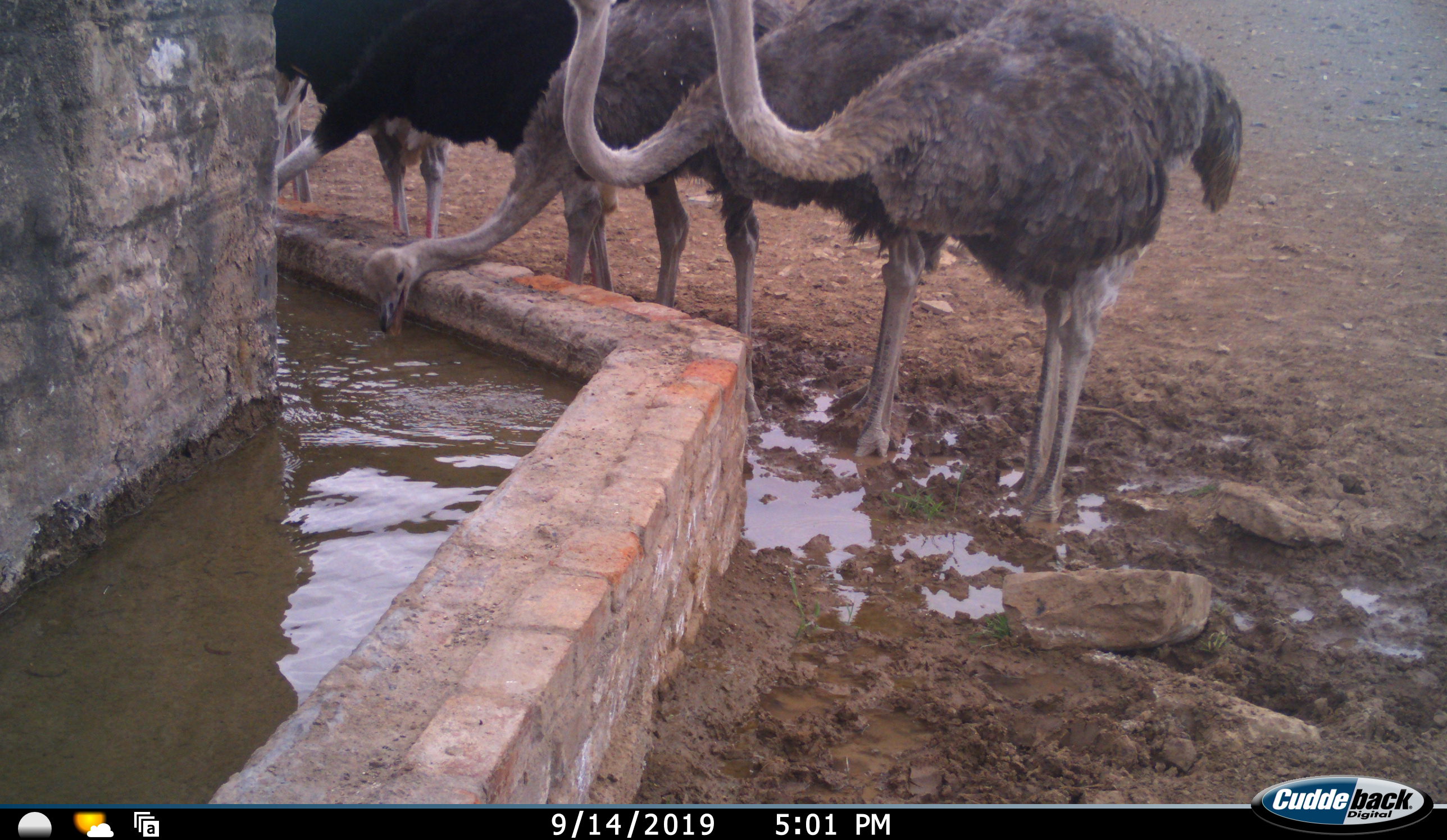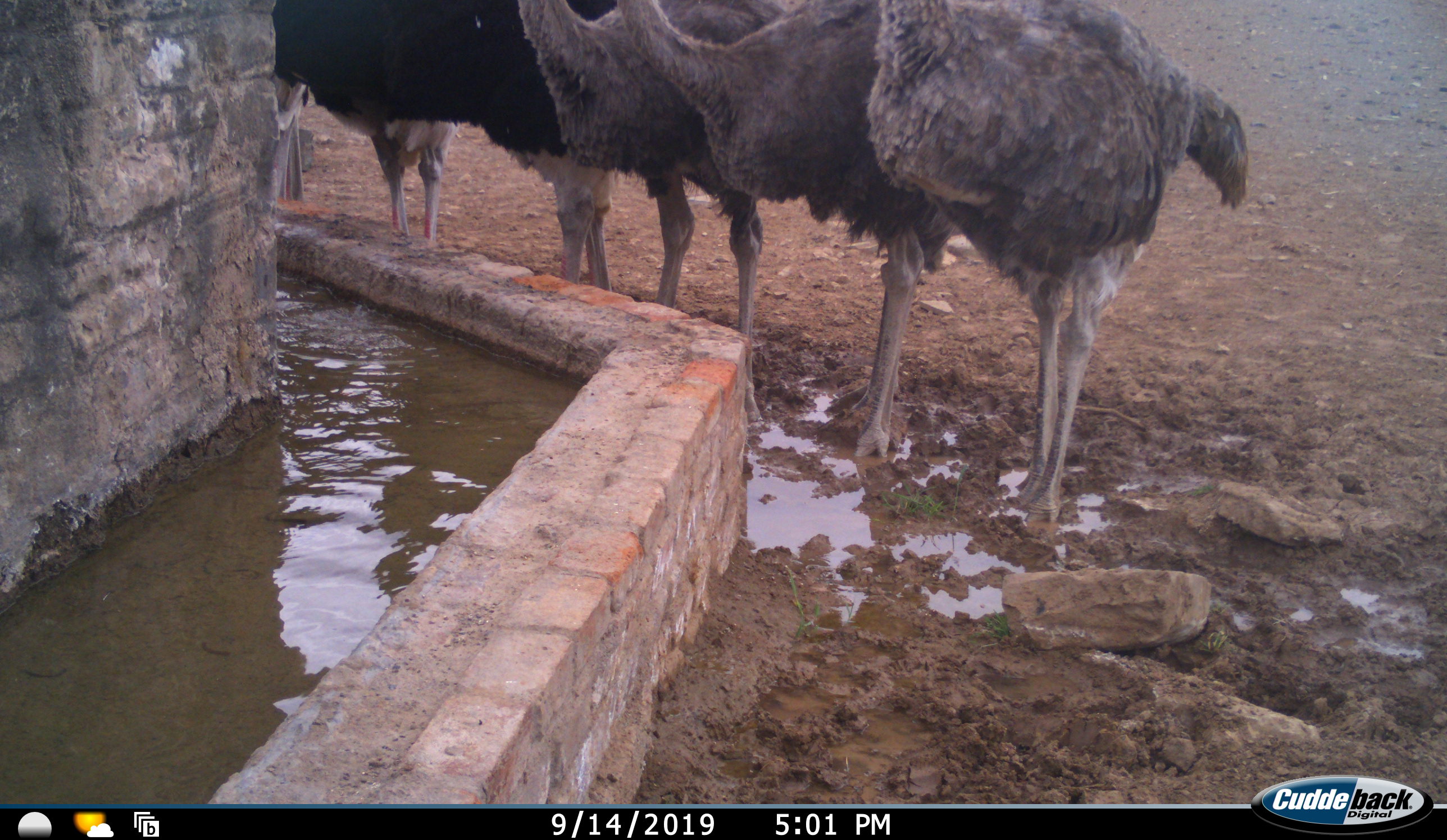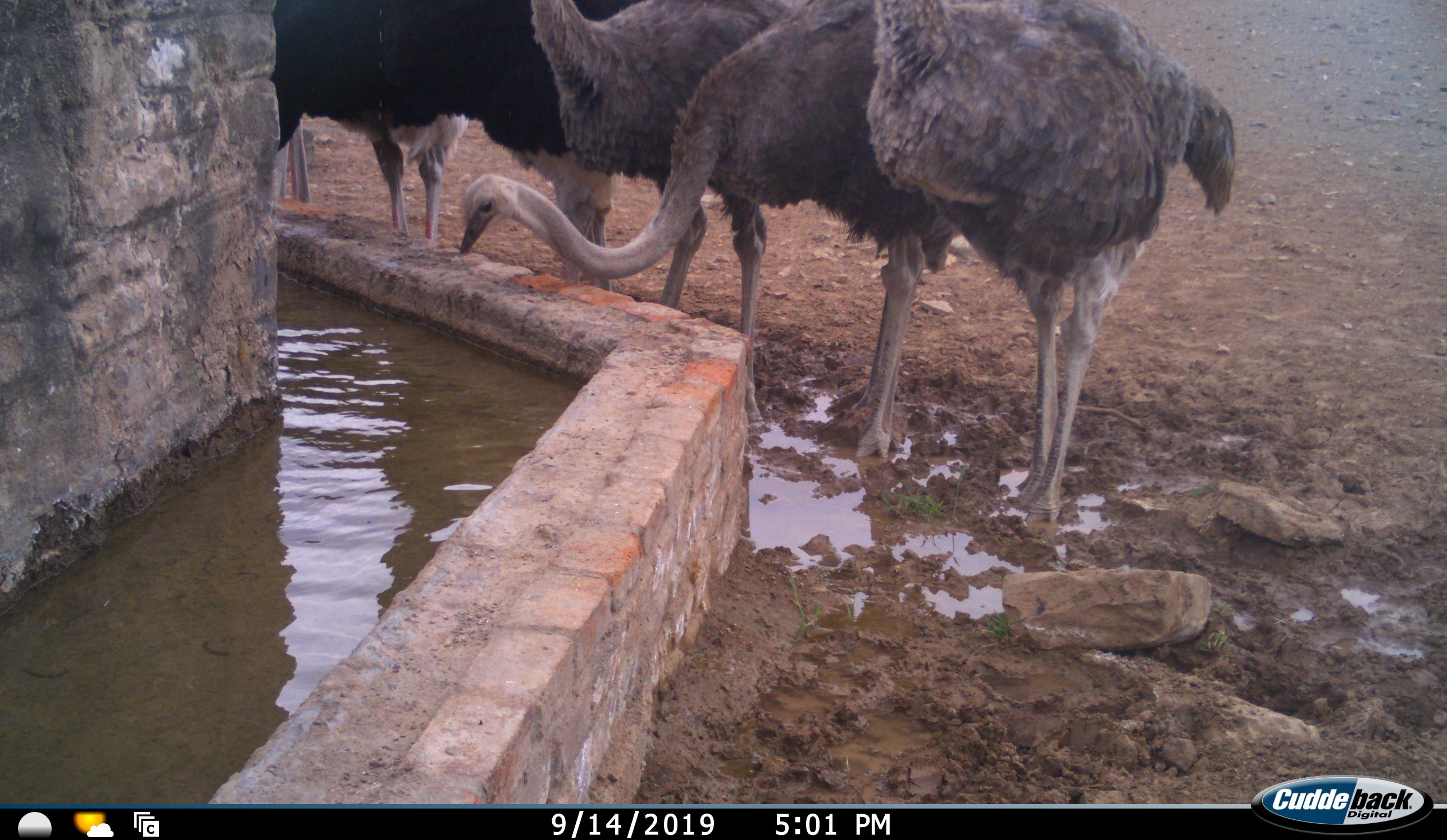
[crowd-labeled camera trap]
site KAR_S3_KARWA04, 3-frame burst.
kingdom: Animalia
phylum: Chordata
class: Aves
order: Struthioniformes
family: Struthionidae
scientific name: Struthionidae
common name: ostrich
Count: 6.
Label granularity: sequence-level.